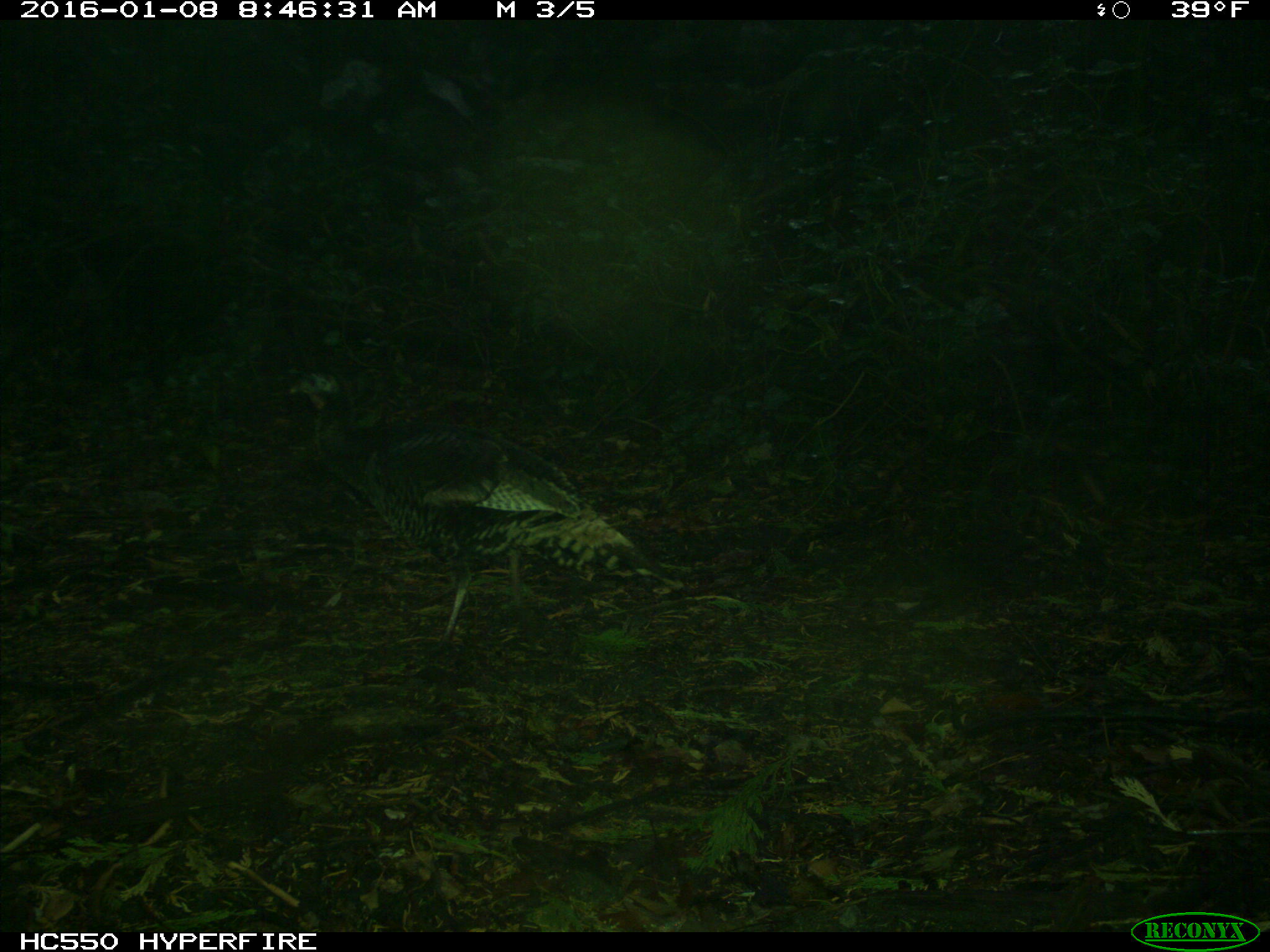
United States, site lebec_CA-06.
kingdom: Animalia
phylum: Chordata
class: Aves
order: Galliformes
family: Phasianidae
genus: Meleagris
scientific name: Meleagris gallopavo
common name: wild turkey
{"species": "Meleagris gallopavo (wild turkey)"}